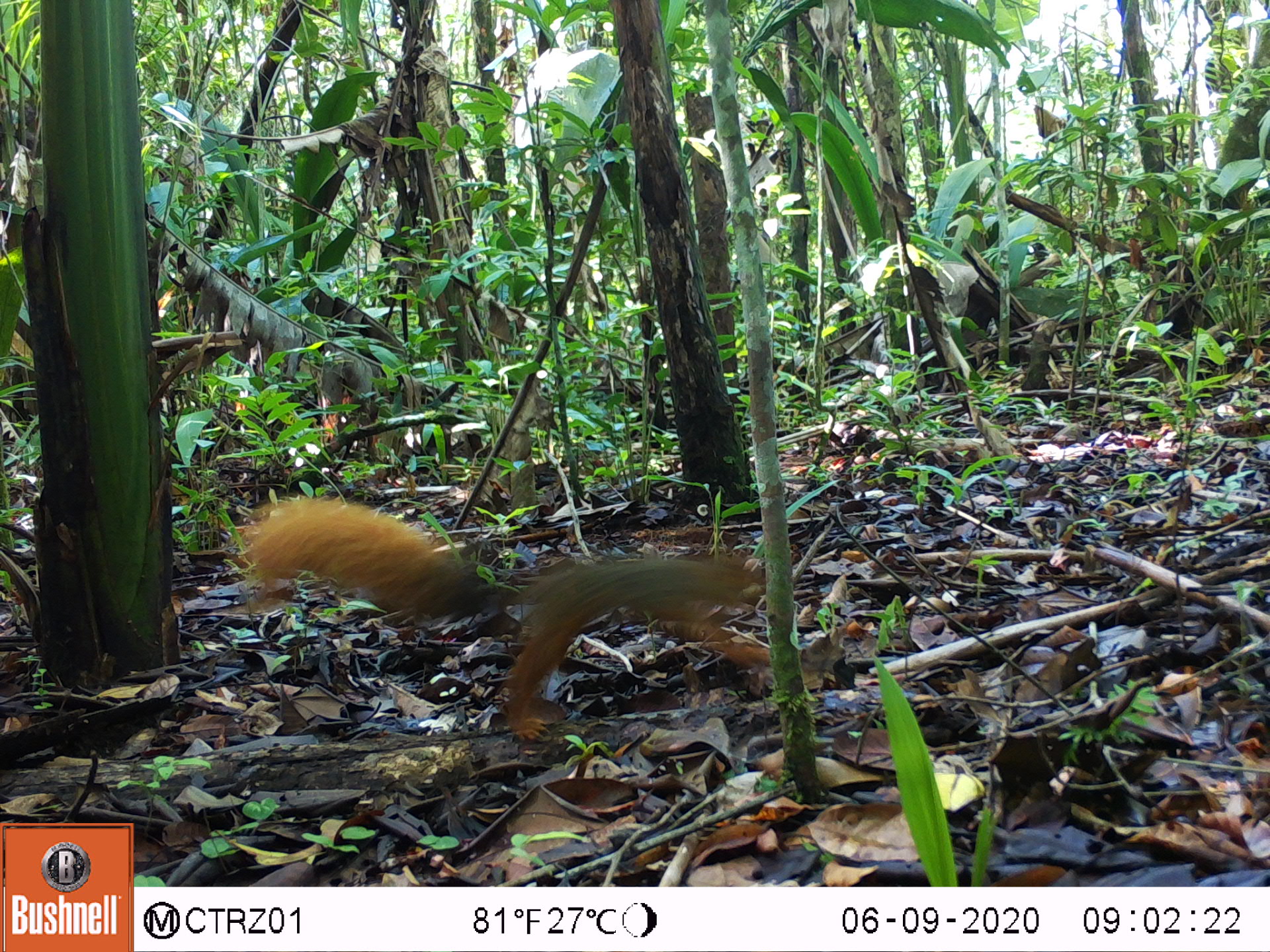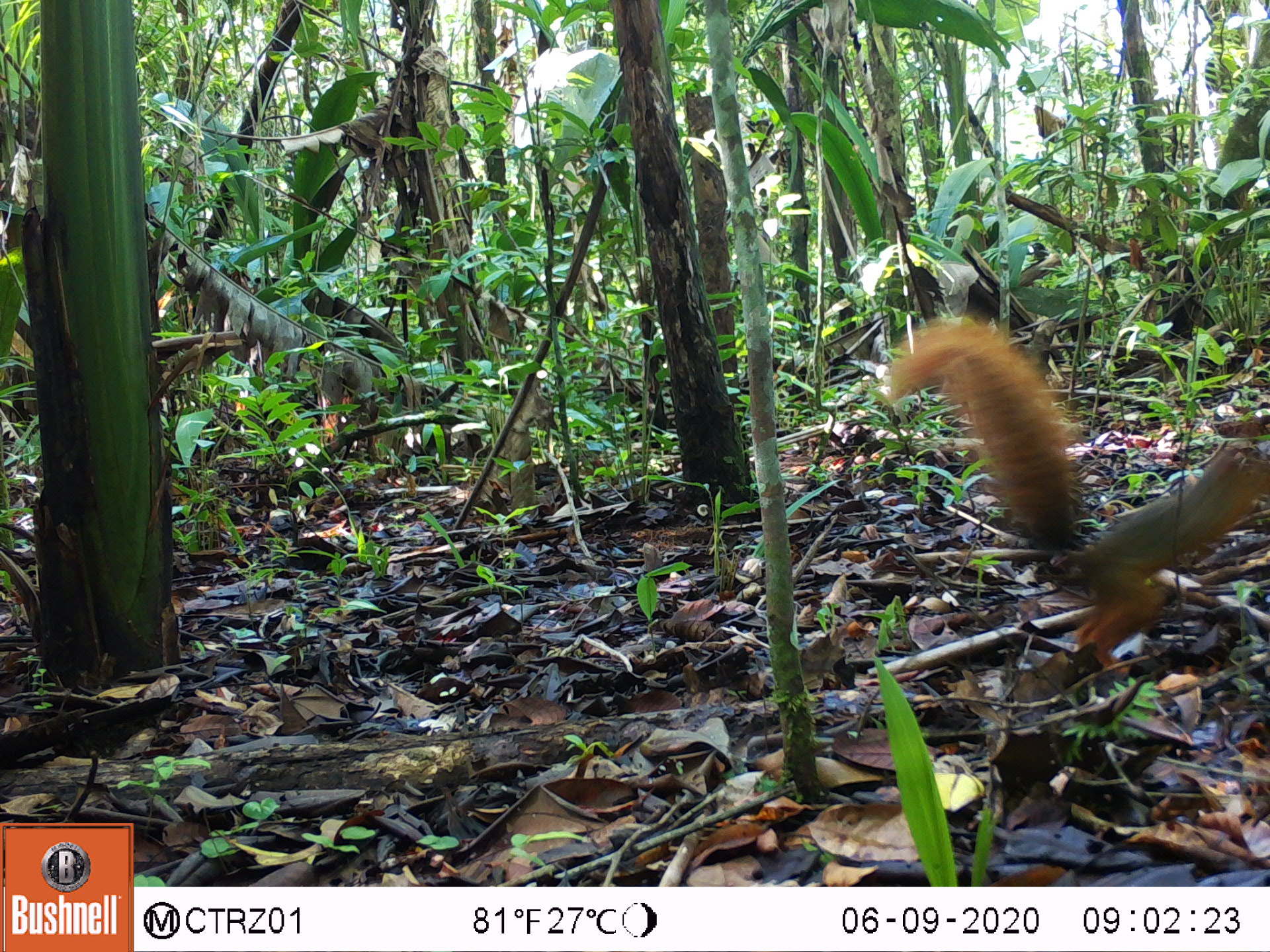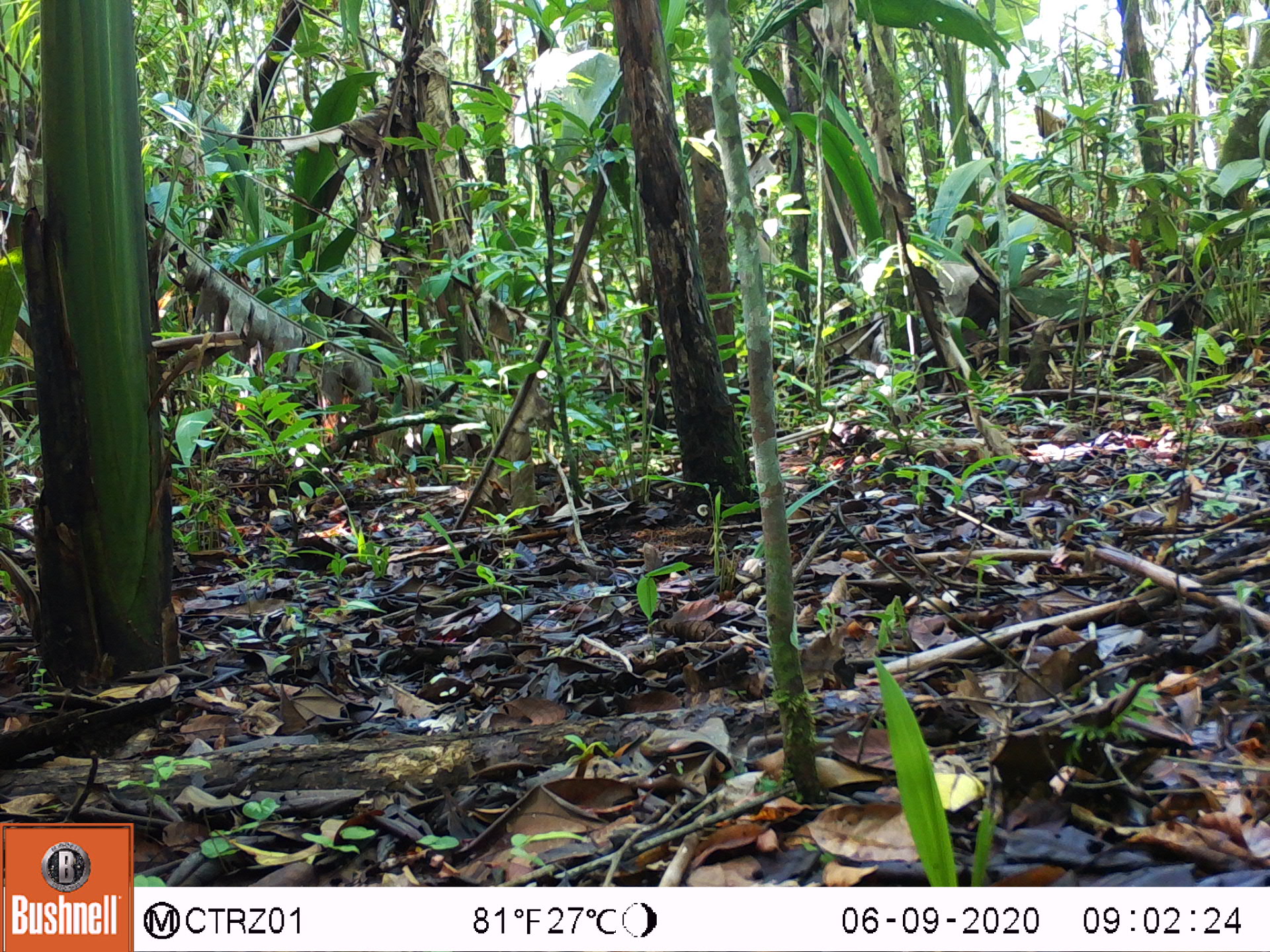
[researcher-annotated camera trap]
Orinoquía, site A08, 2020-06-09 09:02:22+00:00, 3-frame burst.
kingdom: Animalia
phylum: Chordata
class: Mammalia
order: Rodentia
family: Sciuridae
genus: Sciurus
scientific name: Sciurus igniventris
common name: northern amazon red squirrel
Northern amazon red squirrel (Sciurus igniventris).